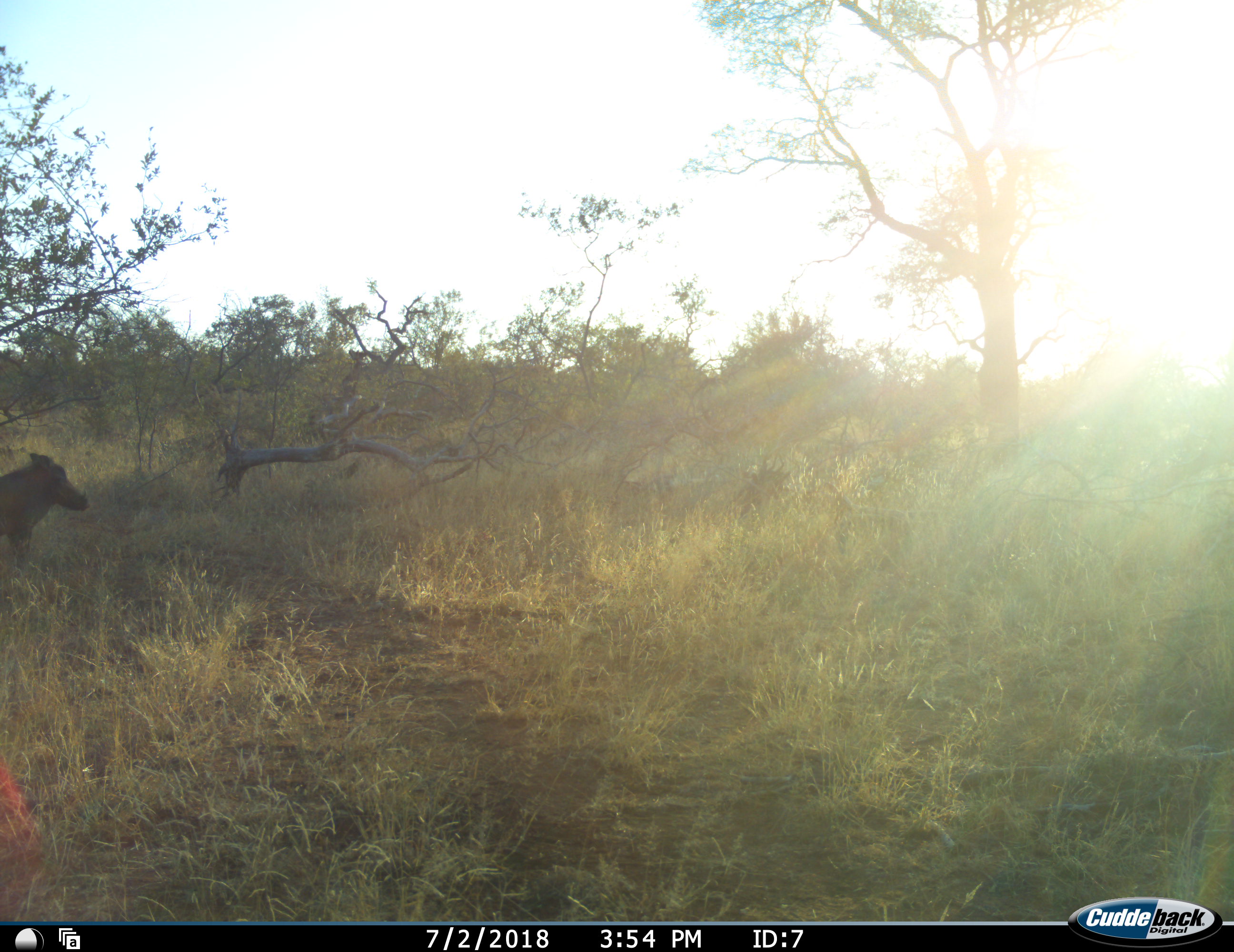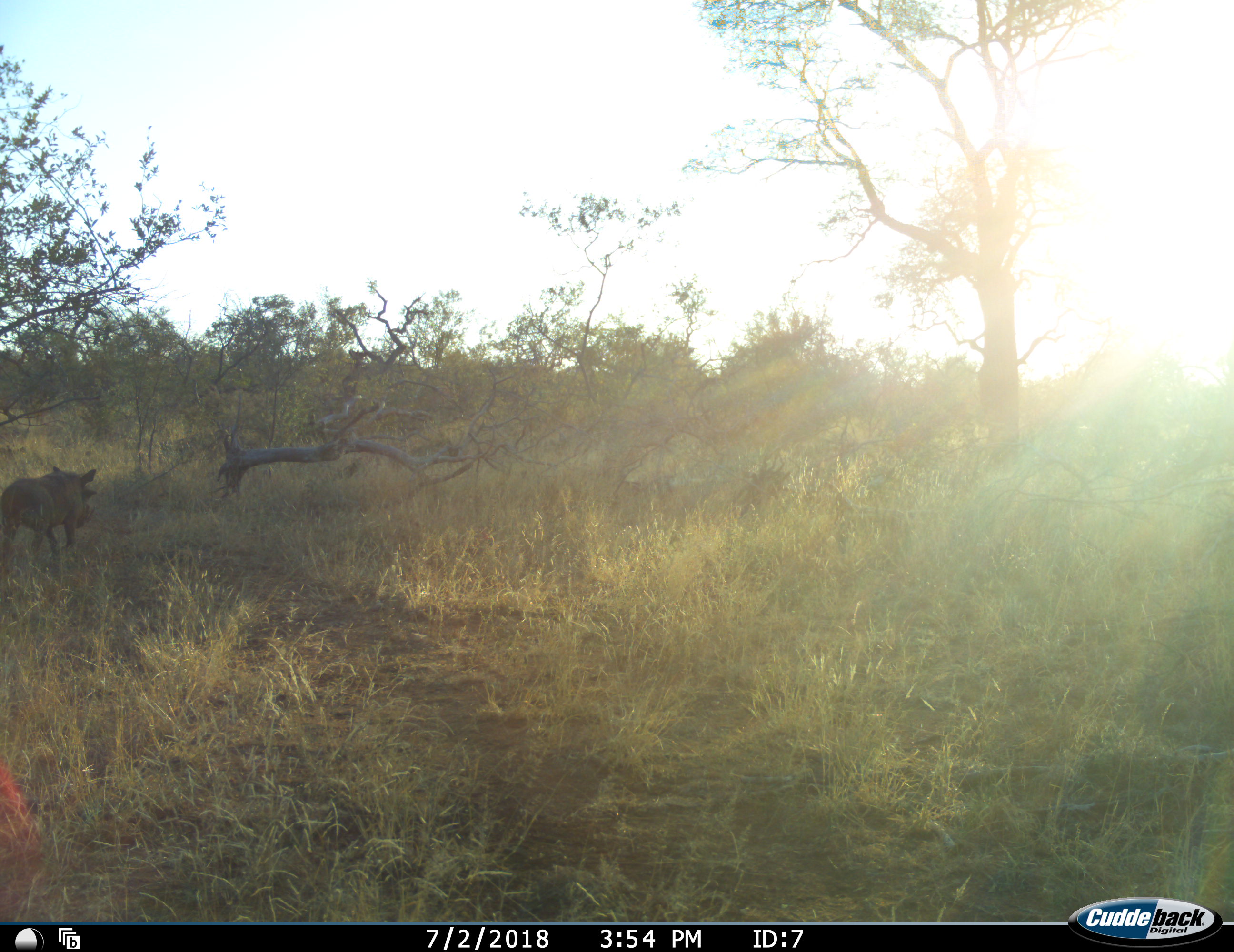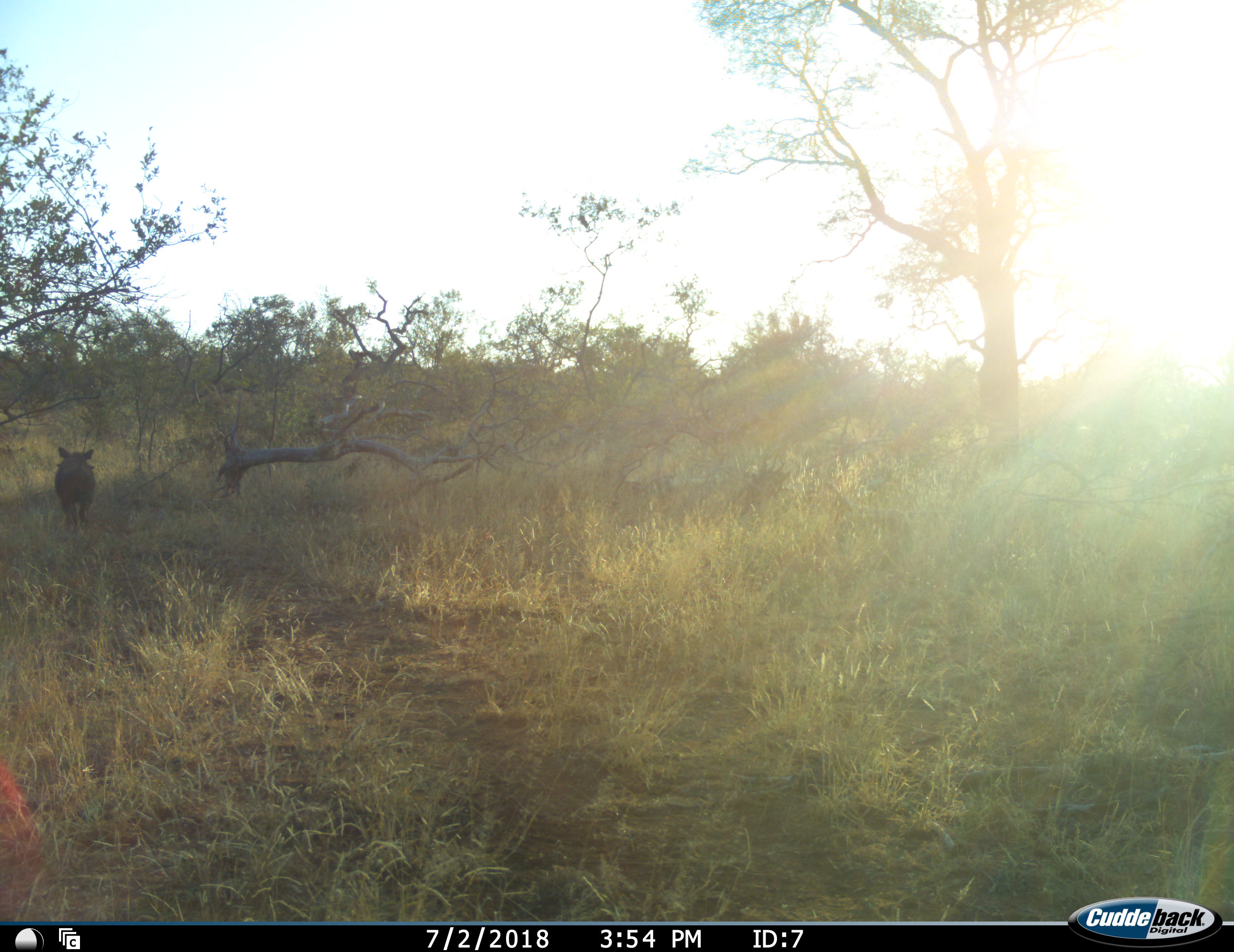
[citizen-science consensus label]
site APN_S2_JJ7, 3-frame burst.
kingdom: Animalia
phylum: Chordata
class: Mammalia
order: Artiodactyla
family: Suidae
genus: Phacochoerus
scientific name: Phacochoerus africanus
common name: warthog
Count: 1.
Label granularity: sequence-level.